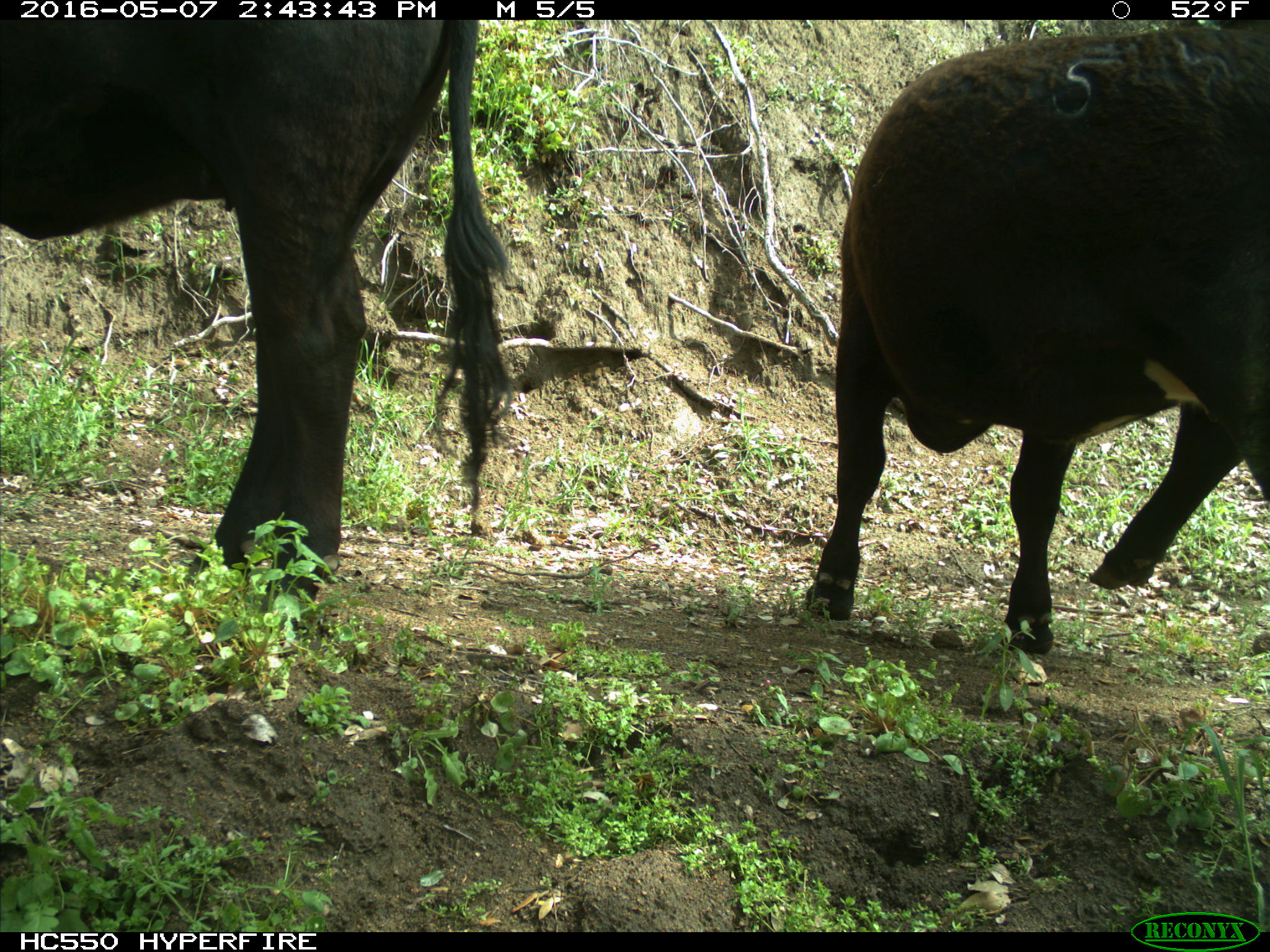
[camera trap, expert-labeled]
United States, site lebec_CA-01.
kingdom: Animalia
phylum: Chordata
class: Mammalia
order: Artiodactyla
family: Bovidae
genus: Bos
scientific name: Bos taurus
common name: domestic cow